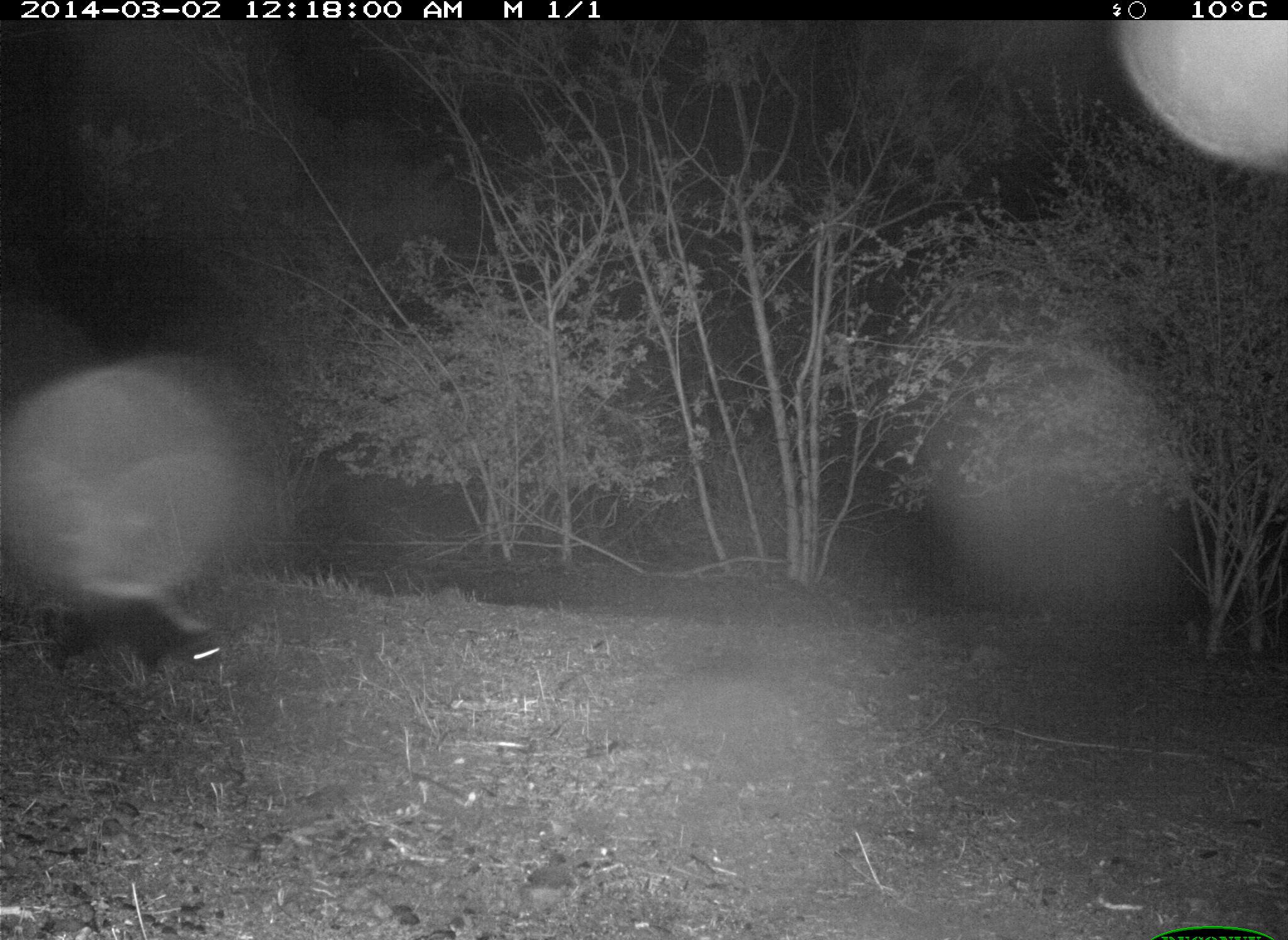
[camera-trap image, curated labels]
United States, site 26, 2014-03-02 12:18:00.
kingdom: Animalia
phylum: Chordata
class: Mammalia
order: Carnivora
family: Mephitidae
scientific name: Mephitidae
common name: skunk